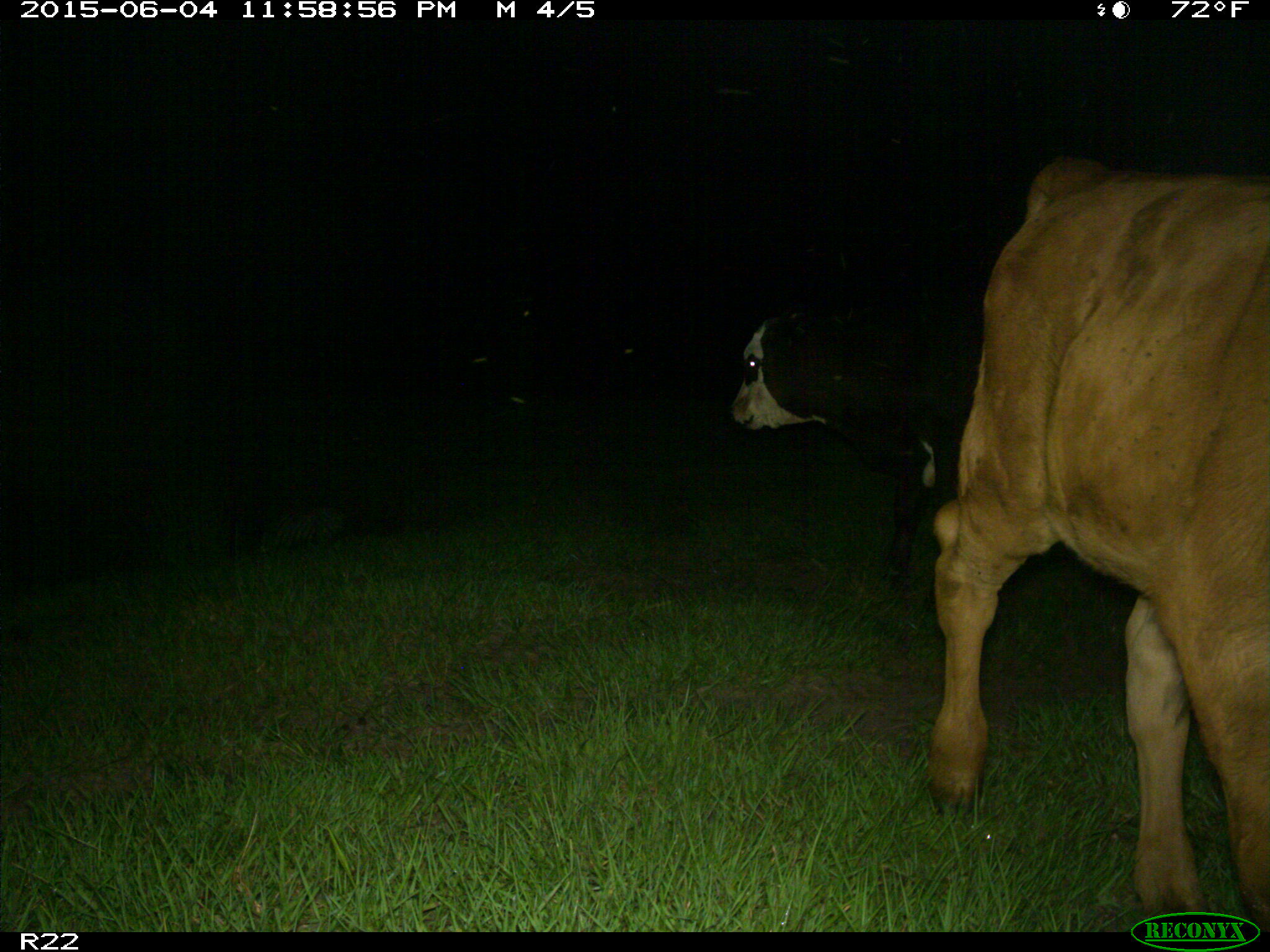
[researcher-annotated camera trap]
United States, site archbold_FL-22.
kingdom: Animalia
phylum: Chordata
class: Mammalia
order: Artiodactyla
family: Bovidae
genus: Bos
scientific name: Bos taurus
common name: domestic cow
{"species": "Bos taurus (domestic cow)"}